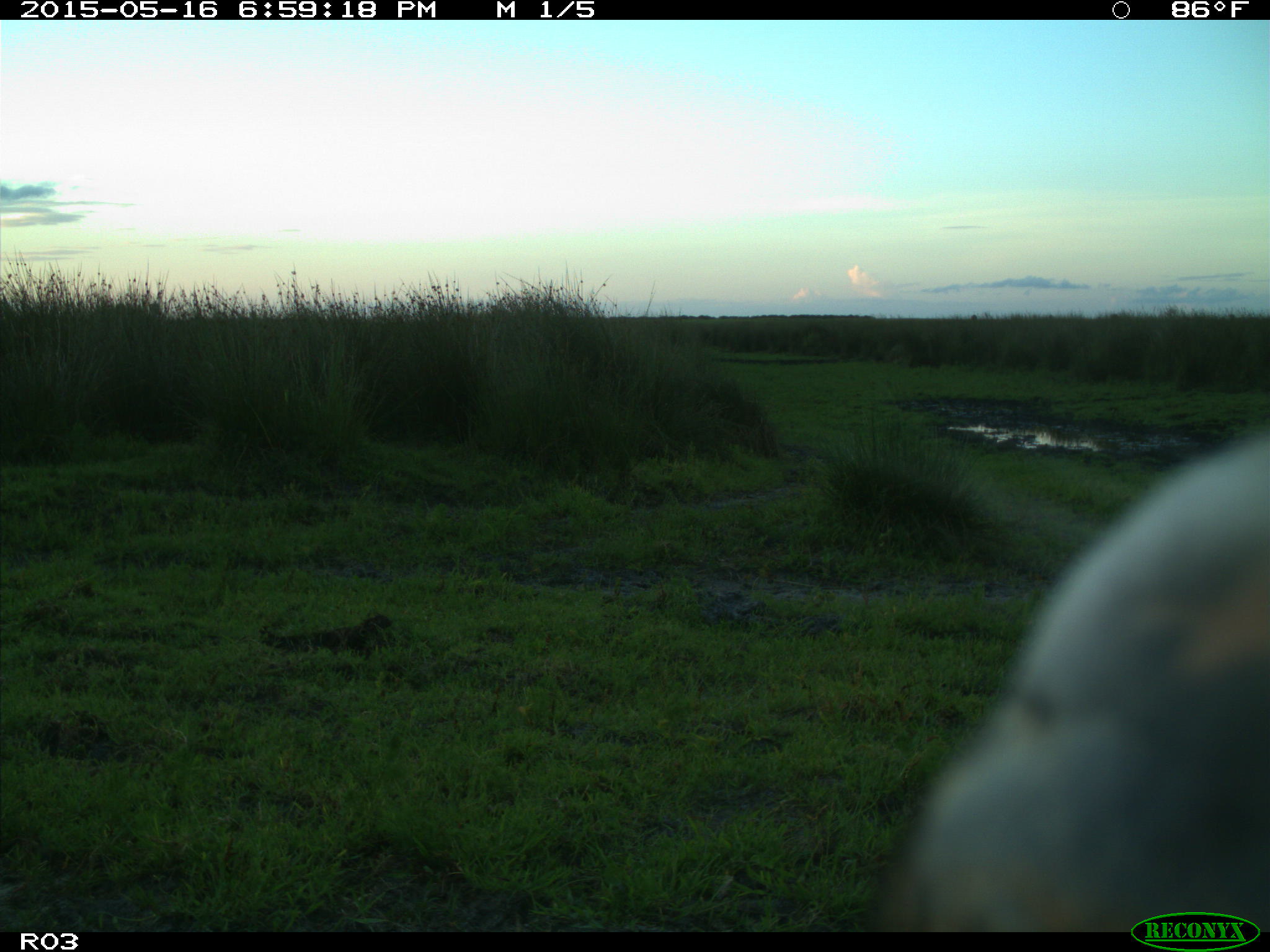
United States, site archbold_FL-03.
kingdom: Animalia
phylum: Chordata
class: Mammalia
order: Artiodactyla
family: Bovidae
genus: Bos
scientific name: Bos taurus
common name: domestic cow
Bos taurus (domestic cow).